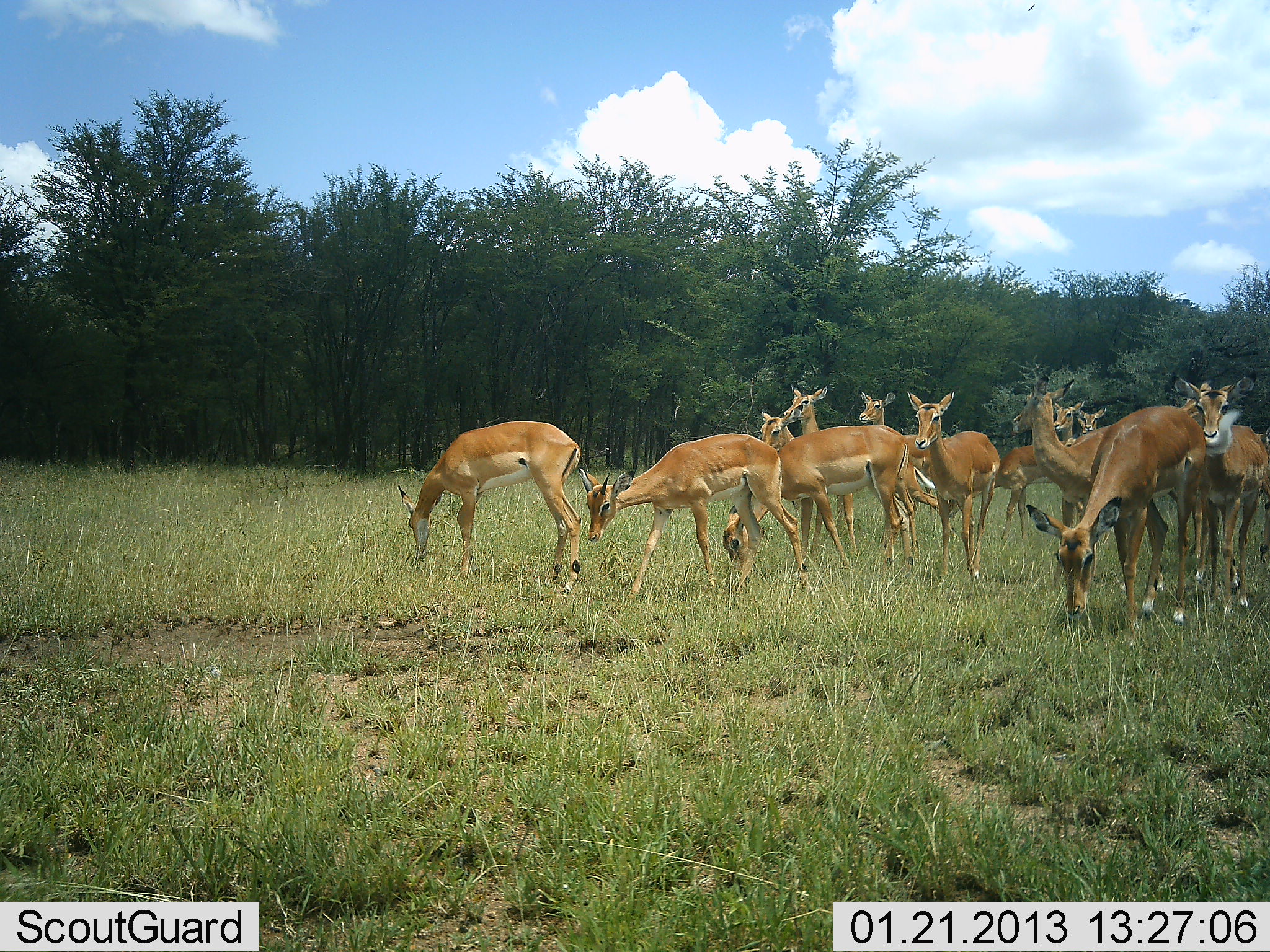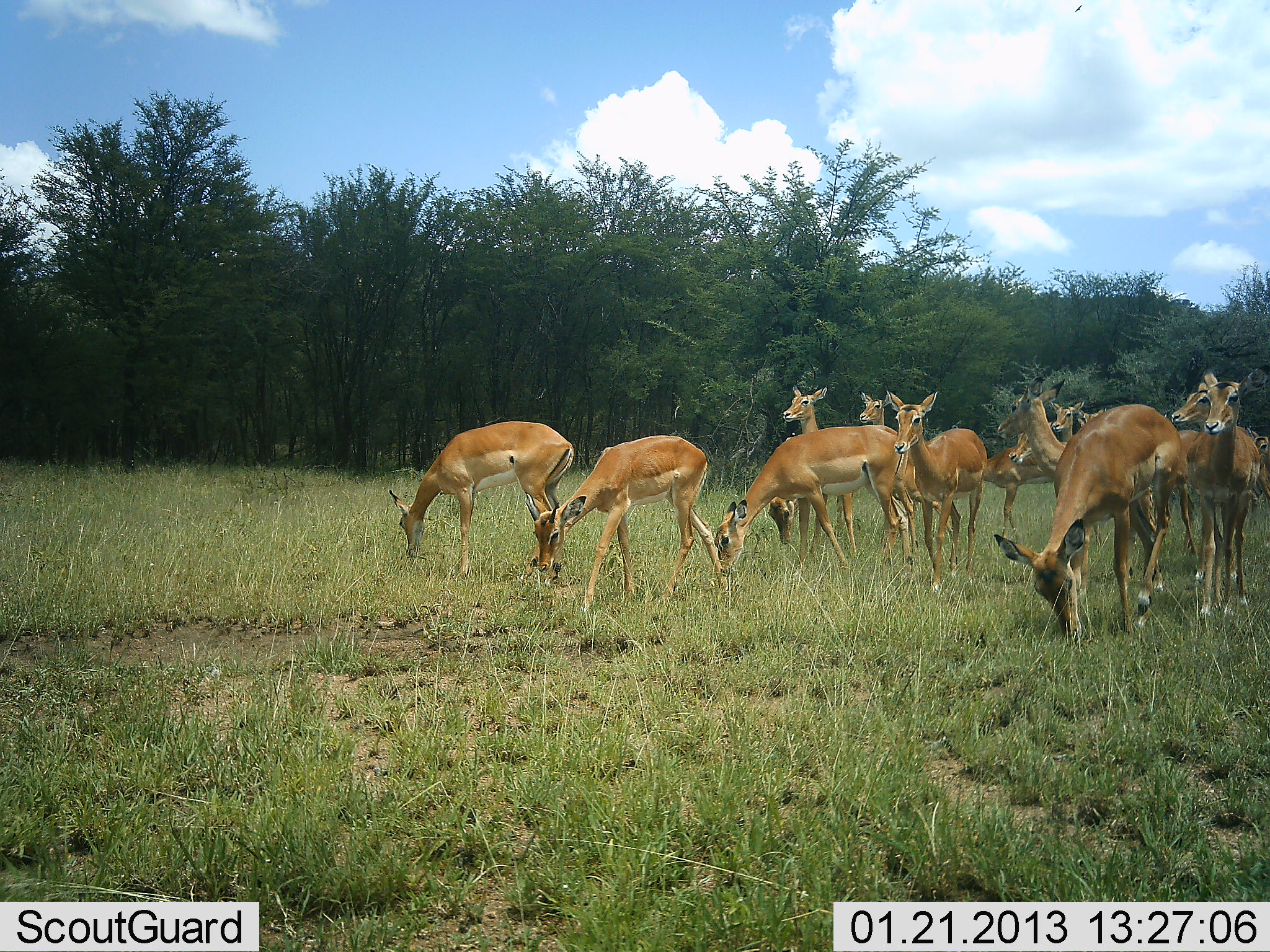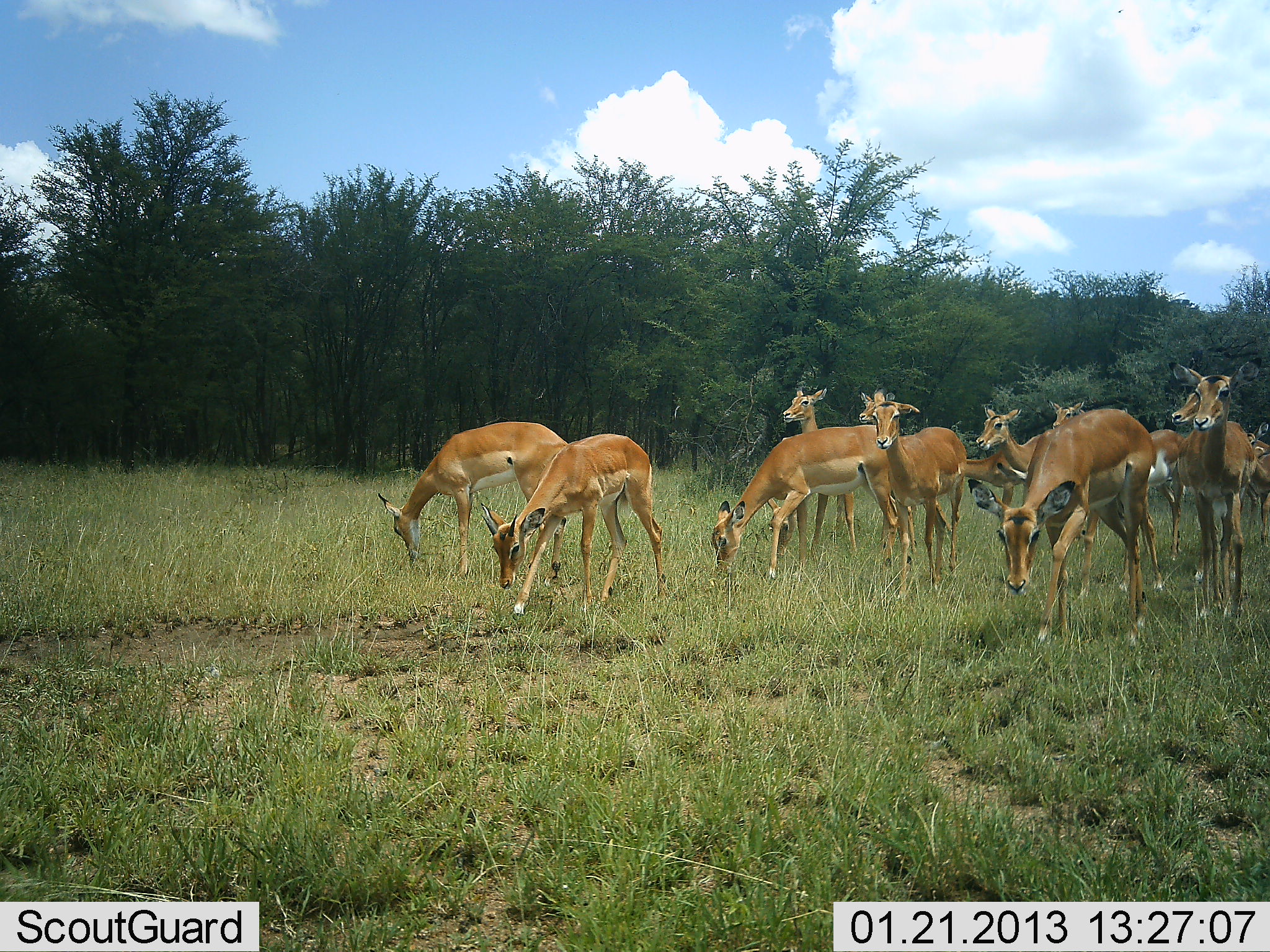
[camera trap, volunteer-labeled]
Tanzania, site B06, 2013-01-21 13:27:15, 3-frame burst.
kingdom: Animalia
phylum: Chordata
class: Mammalia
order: Artiodactyla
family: Bovidae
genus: Aepyceros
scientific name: Aepyceros melampus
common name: impala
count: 11-50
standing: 81%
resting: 0%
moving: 50%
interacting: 0%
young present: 0%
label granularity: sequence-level